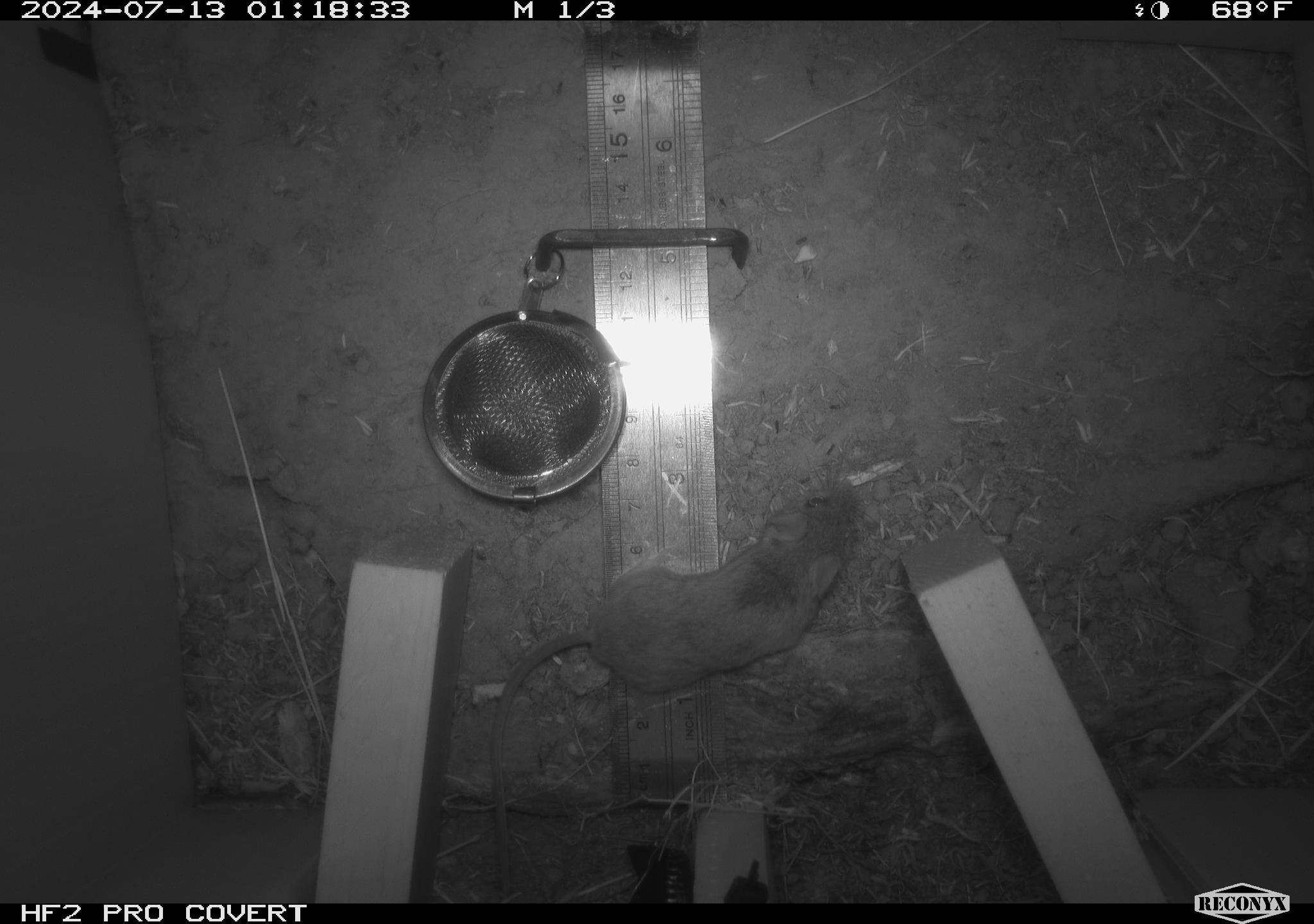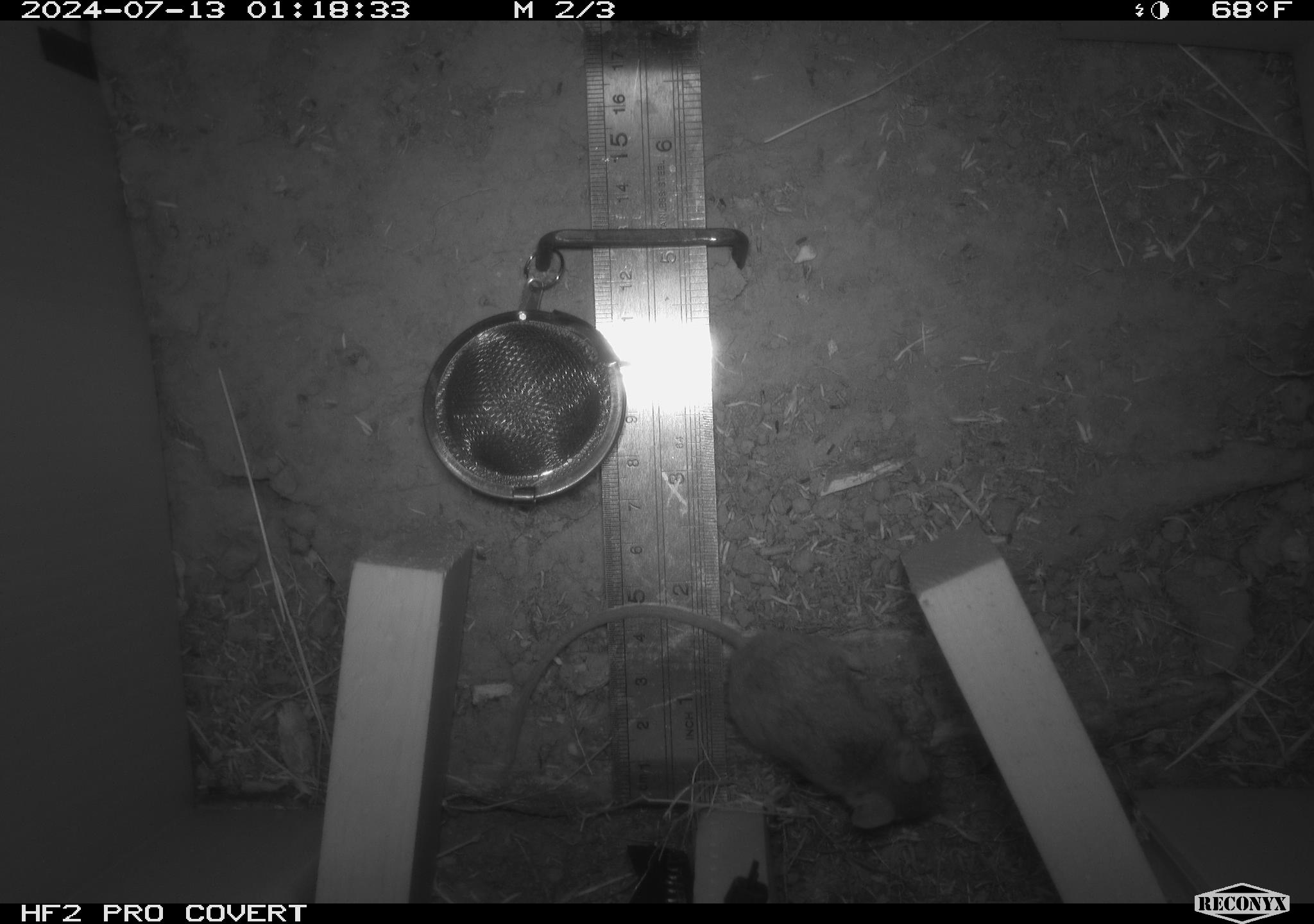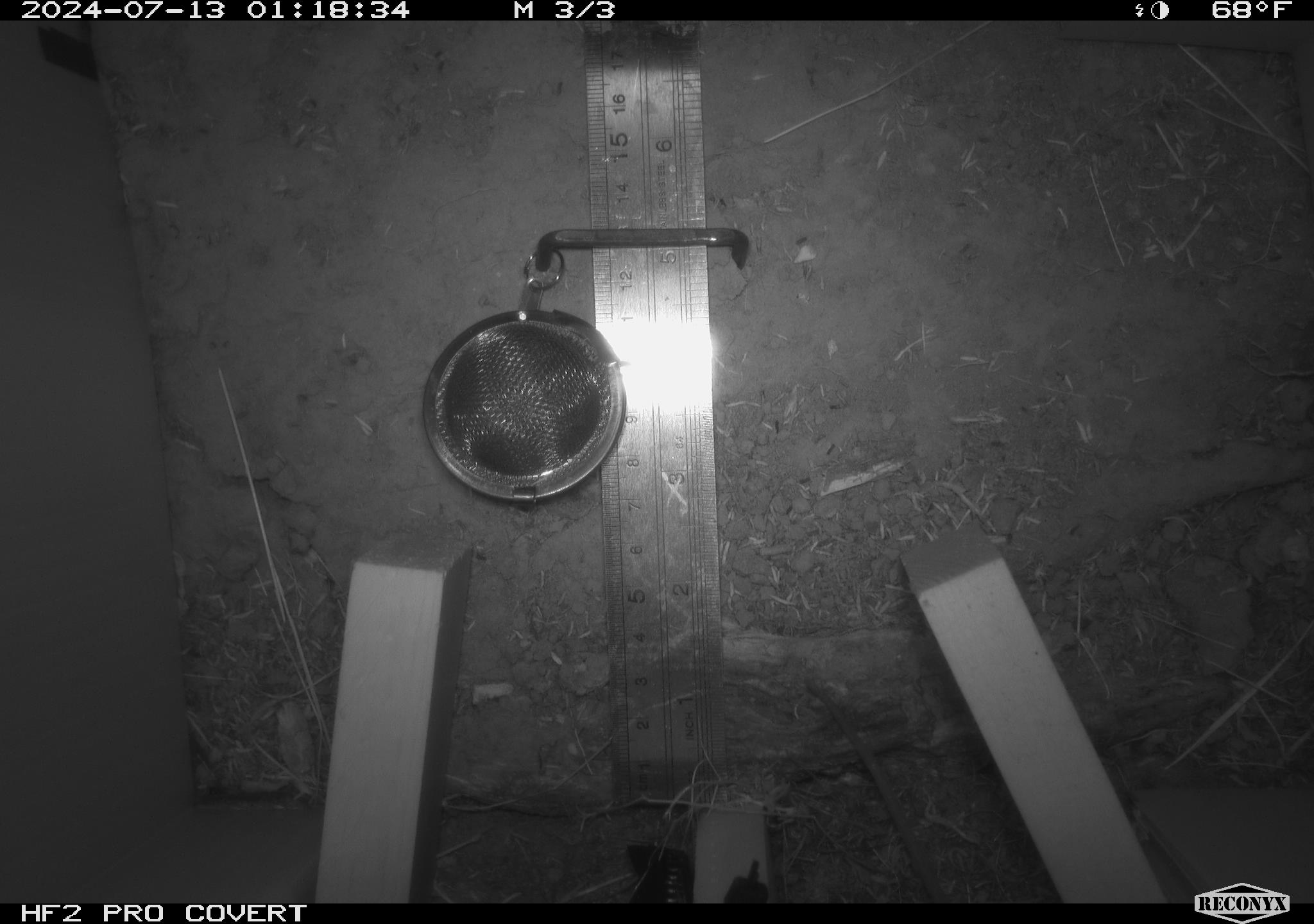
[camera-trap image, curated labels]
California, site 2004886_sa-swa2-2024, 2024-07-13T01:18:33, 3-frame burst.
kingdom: Animalia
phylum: Chordata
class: Mammalia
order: Rodentia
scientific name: Rodentia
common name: mouse species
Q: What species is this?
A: Mouse species (Rodentia).